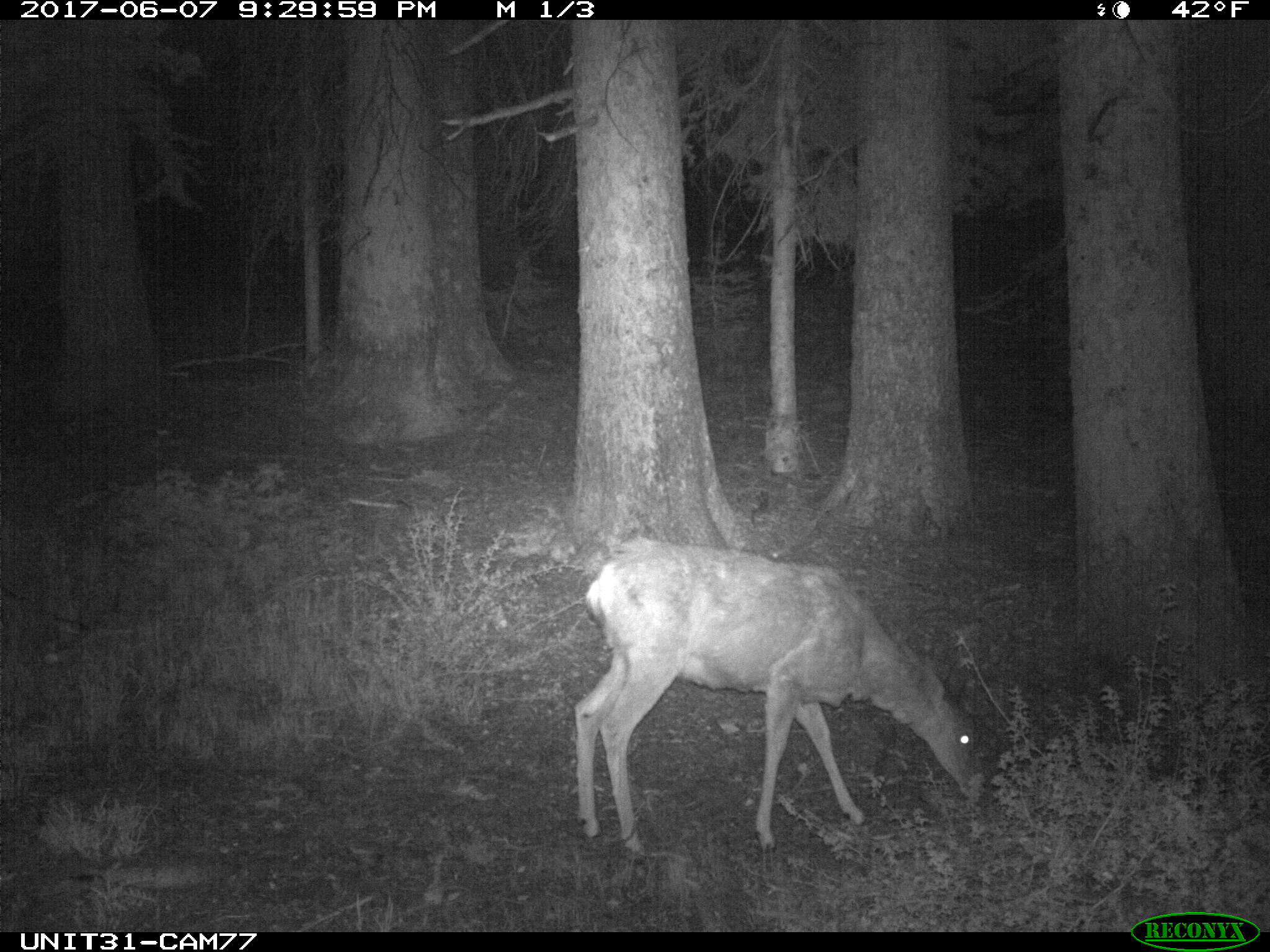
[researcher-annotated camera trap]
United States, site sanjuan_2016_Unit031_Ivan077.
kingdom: Animalia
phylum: Chordata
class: Mammalia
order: Artiodactyla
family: Cervidae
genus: Odocoileus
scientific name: Odocoileus hemionus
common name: mule deer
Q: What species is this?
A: Odocoileus hemionus (mule deer).